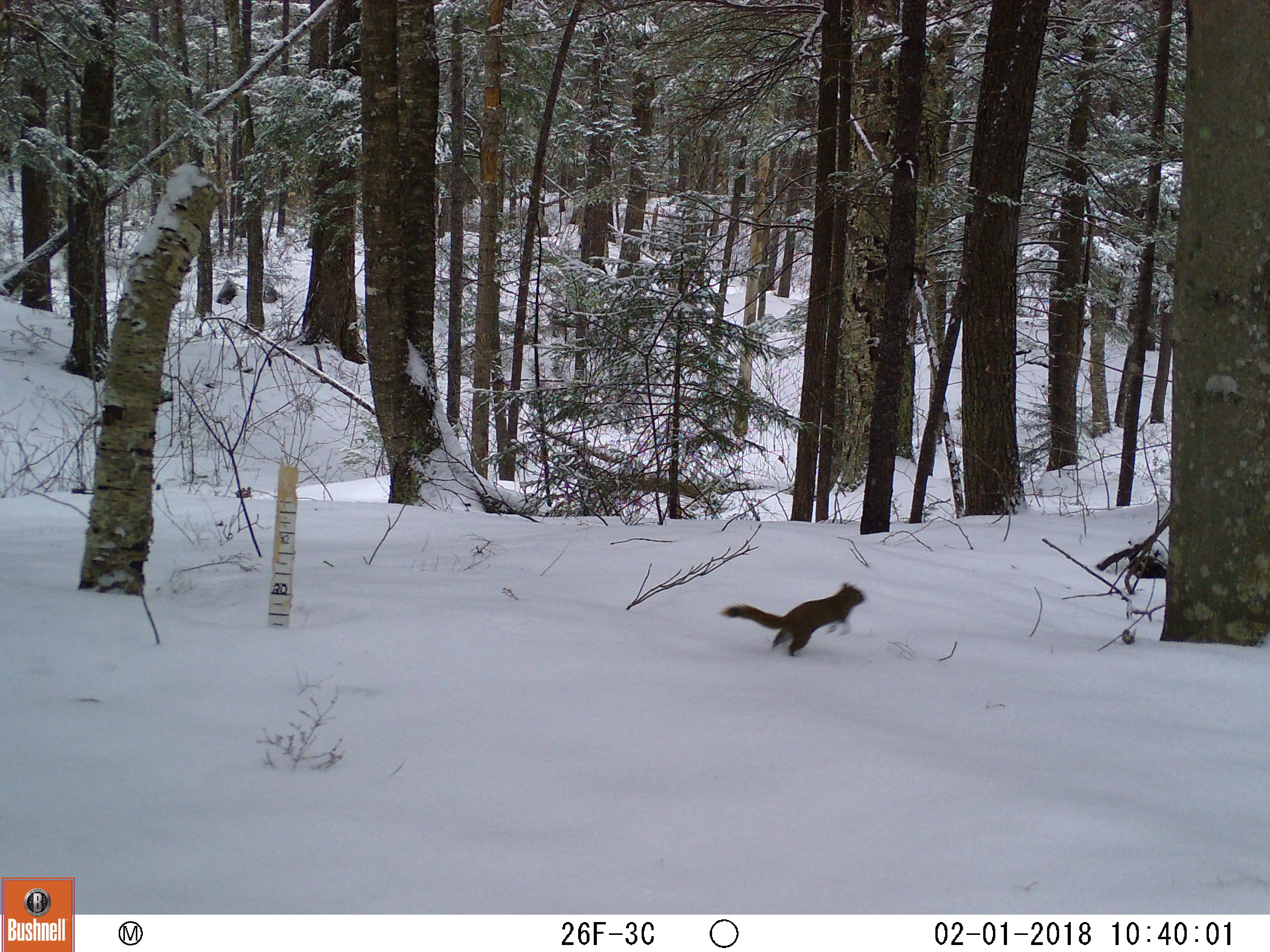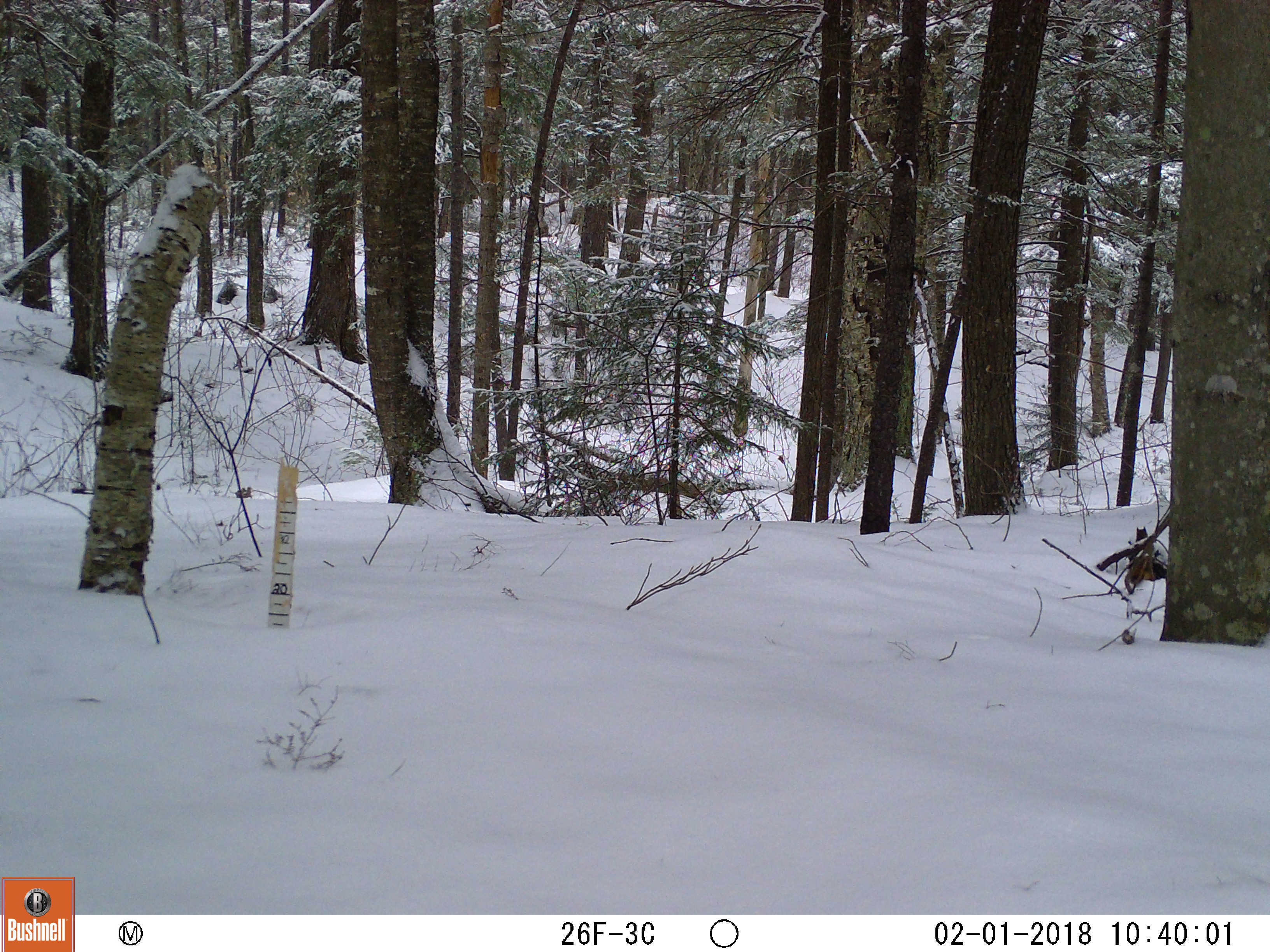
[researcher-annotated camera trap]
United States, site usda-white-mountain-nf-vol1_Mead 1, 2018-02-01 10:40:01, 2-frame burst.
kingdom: Animalia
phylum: Chordata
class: Mammalia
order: Rodentia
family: Sciuridae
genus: Tamiasciurus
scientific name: Tamiasciurus hudsonicus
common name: red squirrel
Red squirrel (Tamiasciurus hudsonicus).